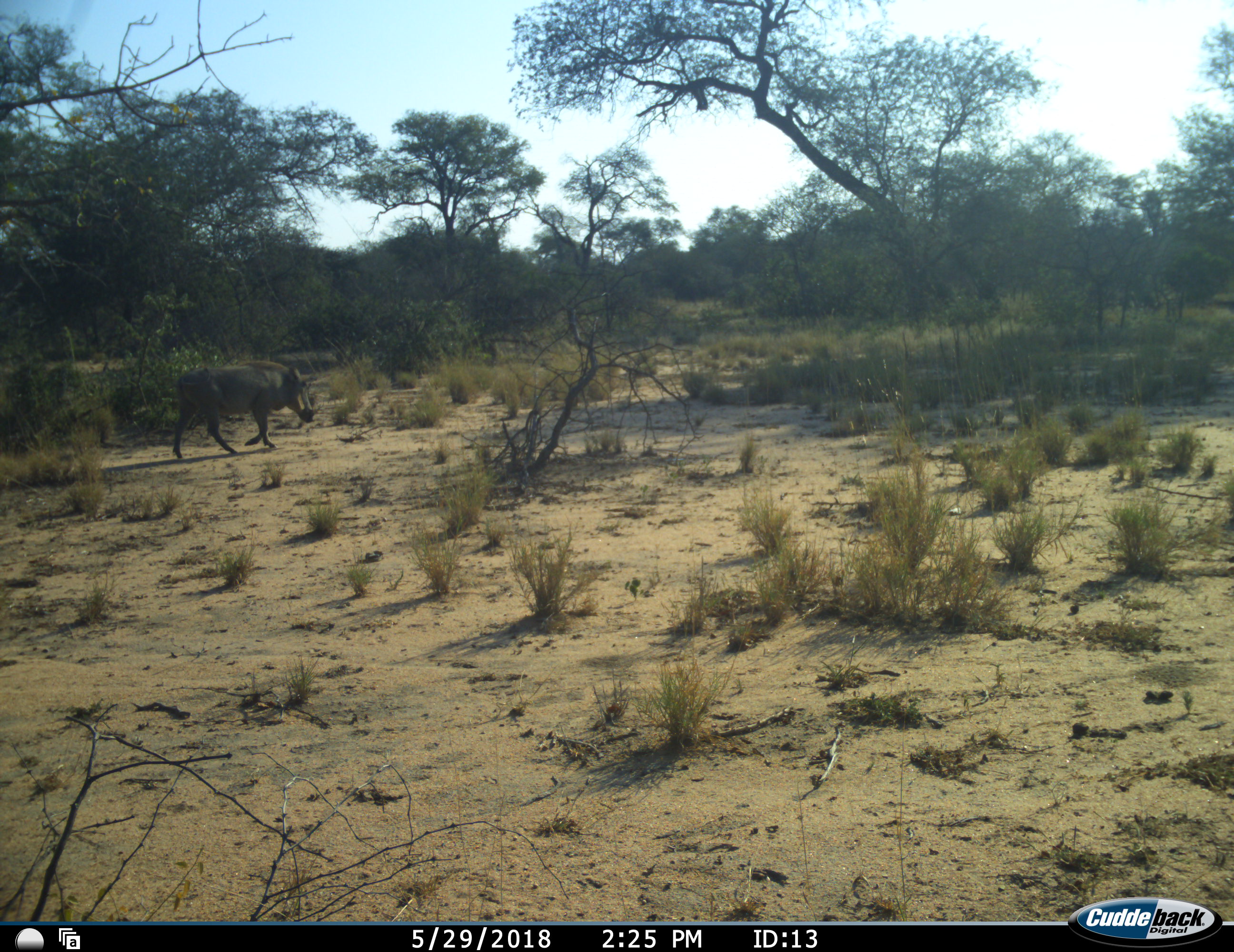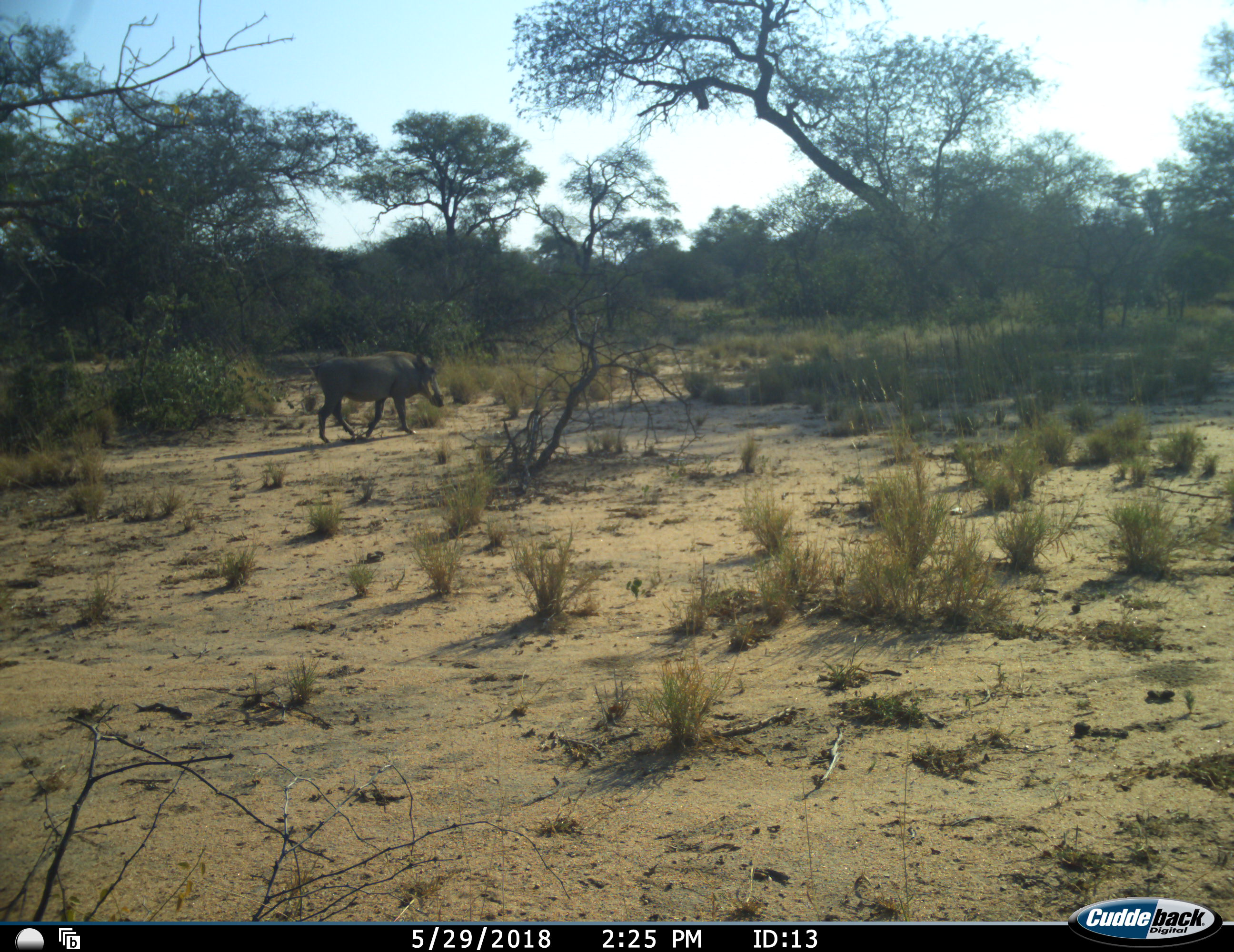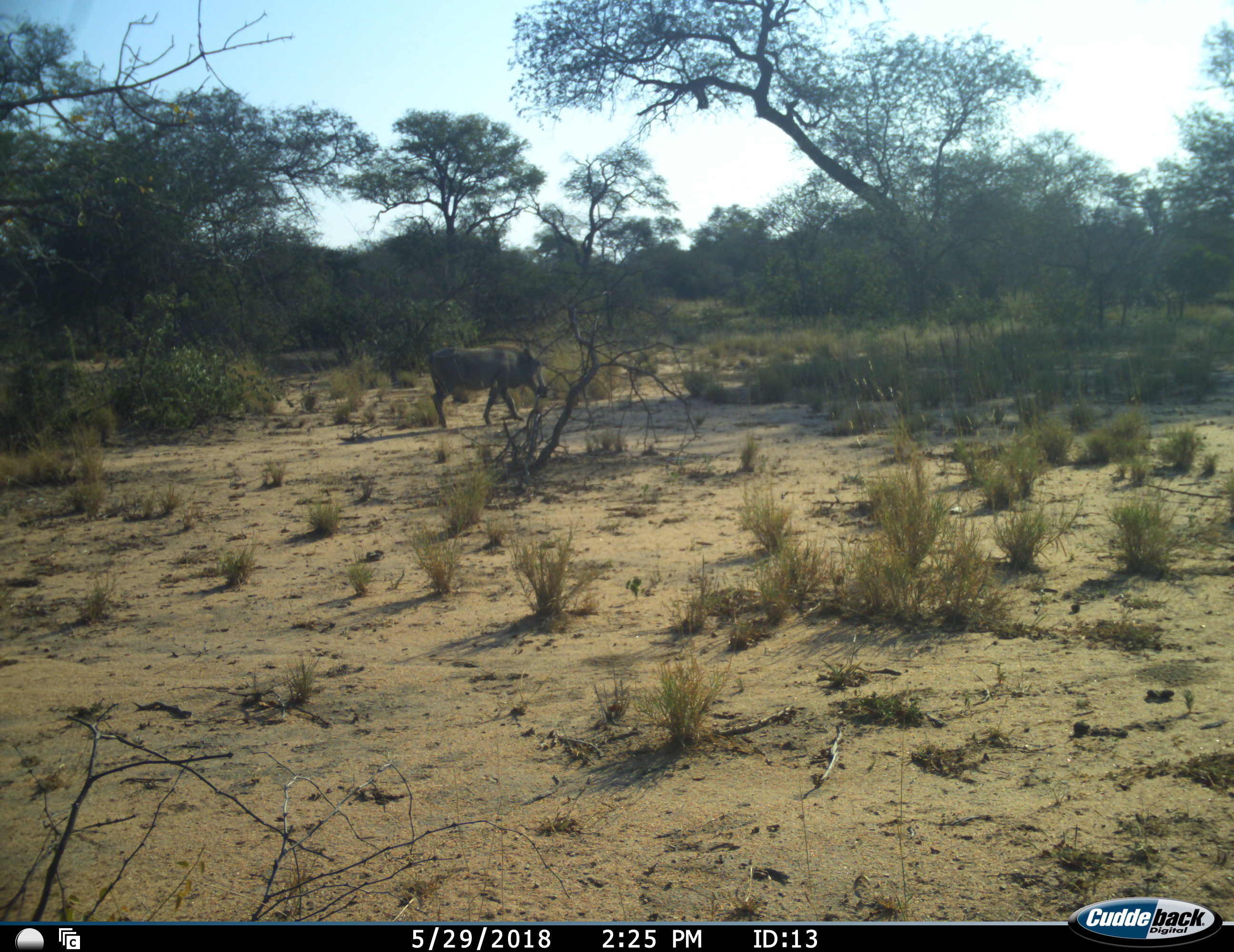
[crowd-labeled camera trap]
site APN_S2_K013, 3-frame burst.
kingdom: Animalia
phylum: Chordata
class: Mammalia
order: Artiodactyla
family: Suidae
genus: Phacochoerus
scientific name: Phacochoerus africanus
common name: warthog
Warthog (Phacochoerus africanus), count 1. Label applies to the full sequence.